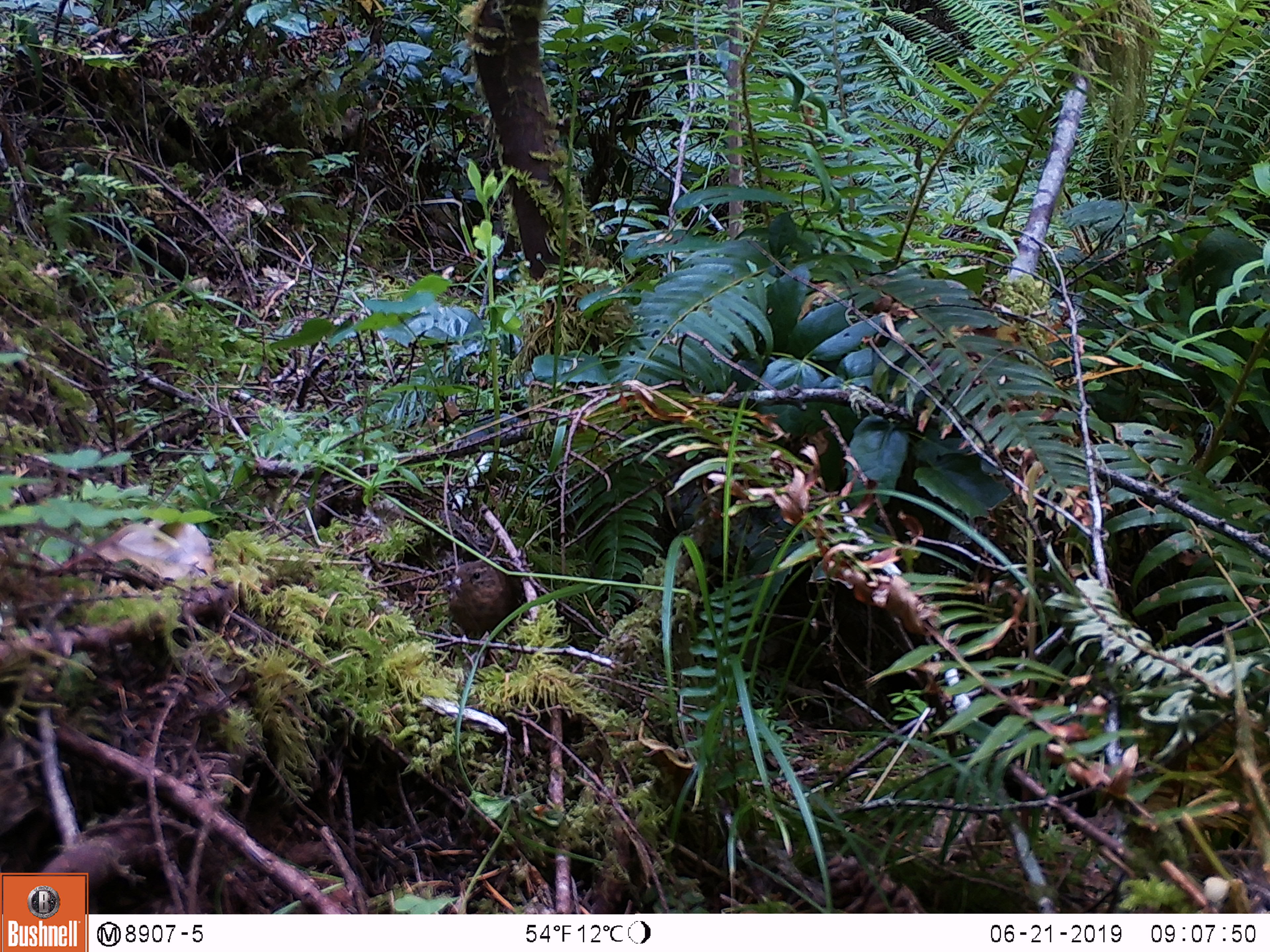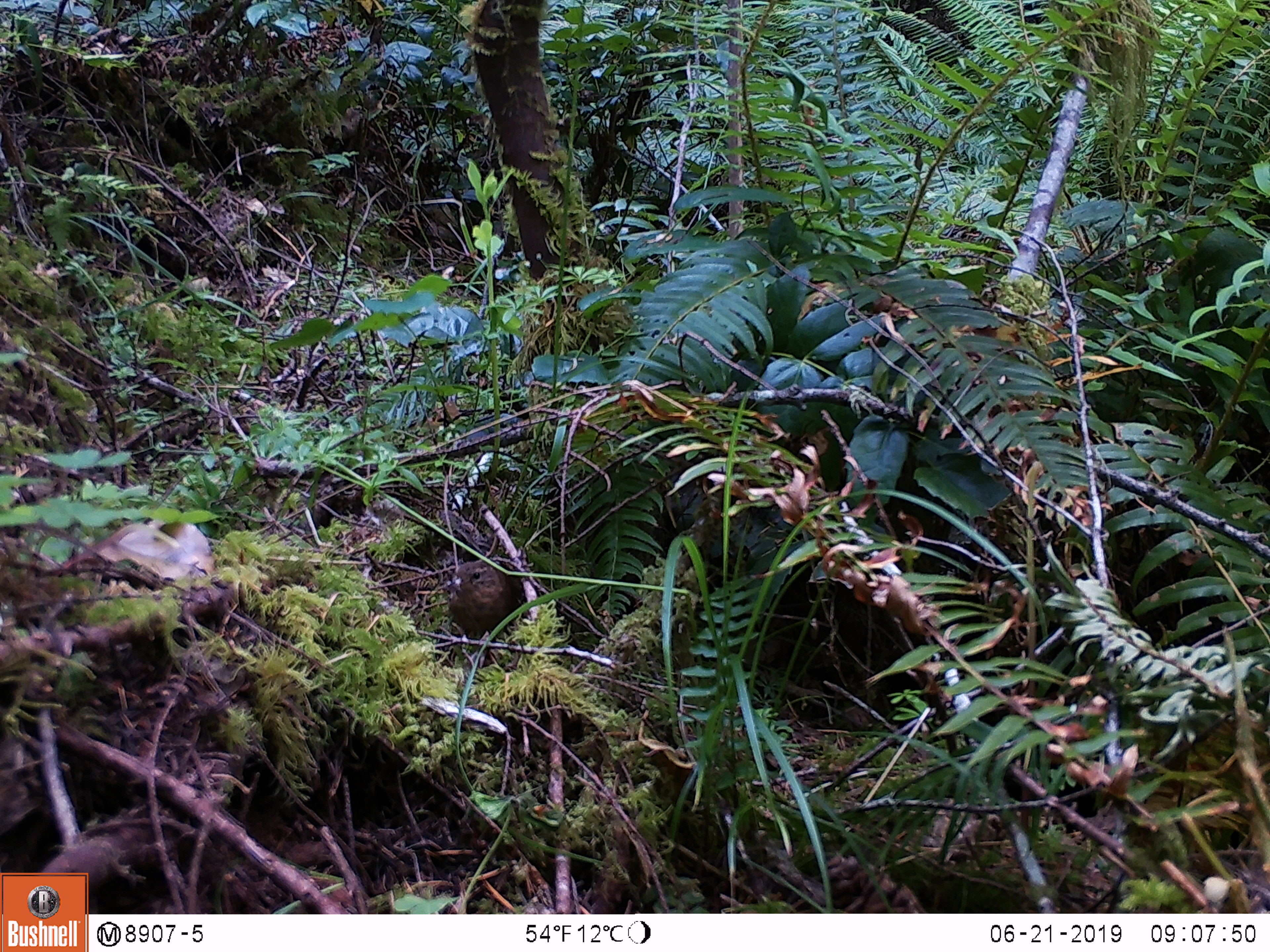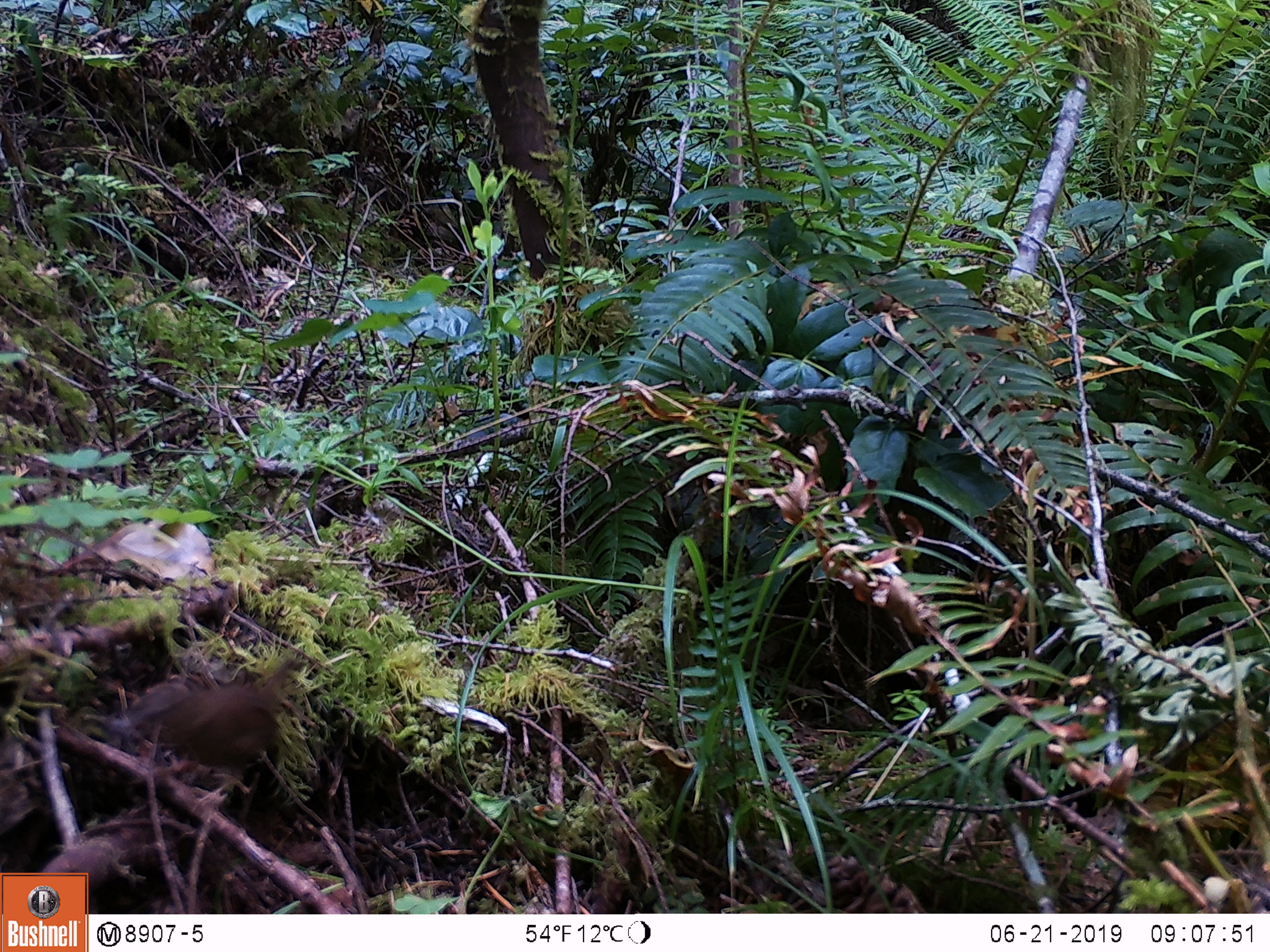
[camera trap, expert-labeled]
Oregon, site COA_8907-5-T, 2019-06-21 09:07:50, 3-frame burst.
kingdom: Animalia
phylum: Chordata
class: Aves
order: Passeriformes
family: Troglodytidae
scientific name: Troglodytidae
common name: wrens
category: troglodytidae family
Troglodytidae family (wrens) (Troglodytidae).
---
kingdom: Animalia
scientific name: Animalia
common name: invertebrate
Invertebrate (Animalia).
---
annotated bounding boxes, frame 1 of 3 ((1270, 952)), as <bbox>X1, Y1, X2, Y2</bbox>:
troglodytidae family: <bbox>434, 536, 531, 657</bbox>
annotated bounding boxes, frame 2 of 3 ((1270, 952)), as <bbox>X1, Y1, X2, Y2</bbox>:
invertebrate: <bbox>446, 544, 526, 646</bbox>; <bbox>430, 571, 468, 598</bbox>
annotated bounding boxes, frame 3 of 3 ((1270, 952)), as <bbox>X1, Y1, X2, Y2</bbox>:
troglodytidae family: <bbox>103, 652, 313, 784</bbox>